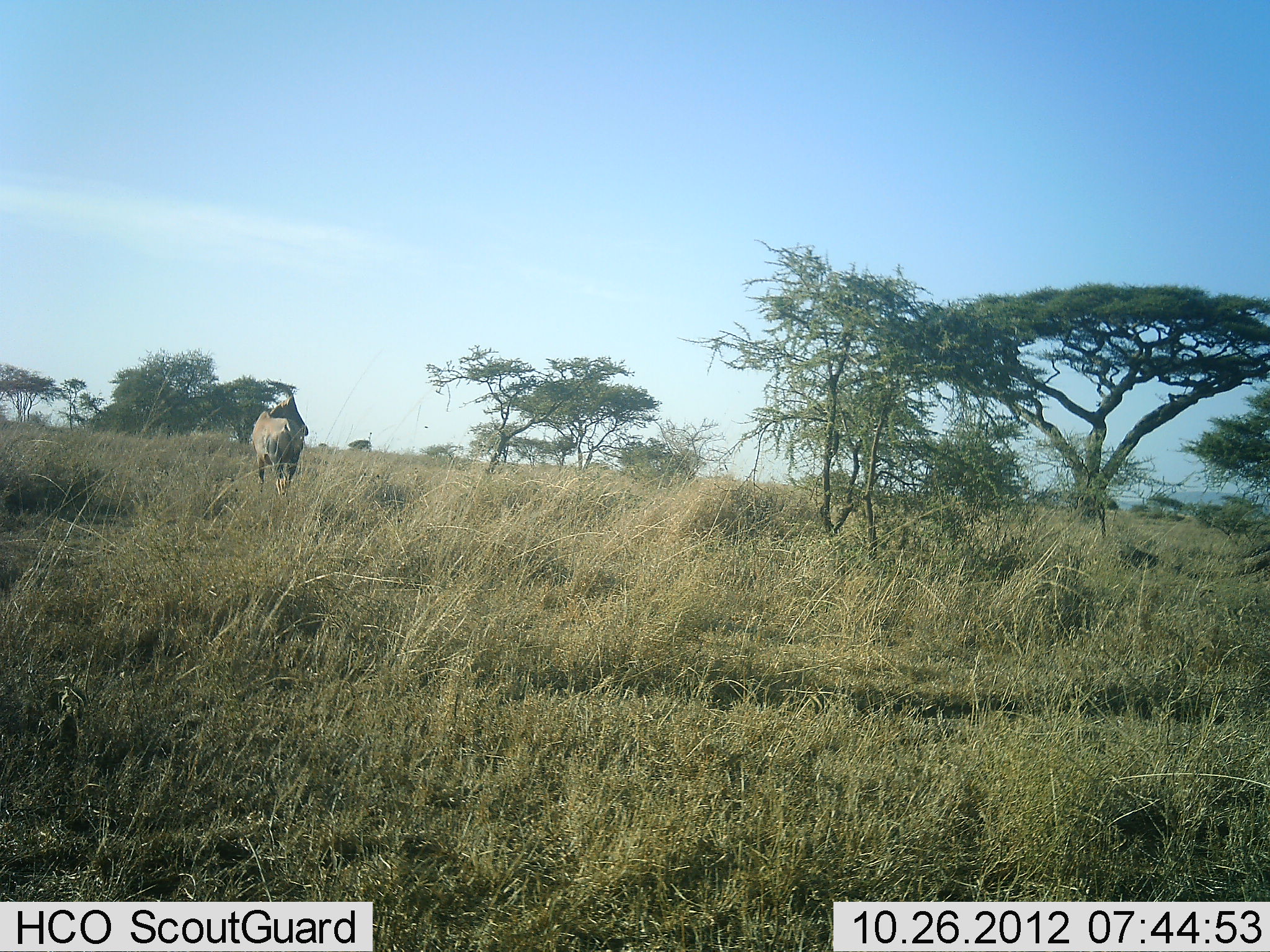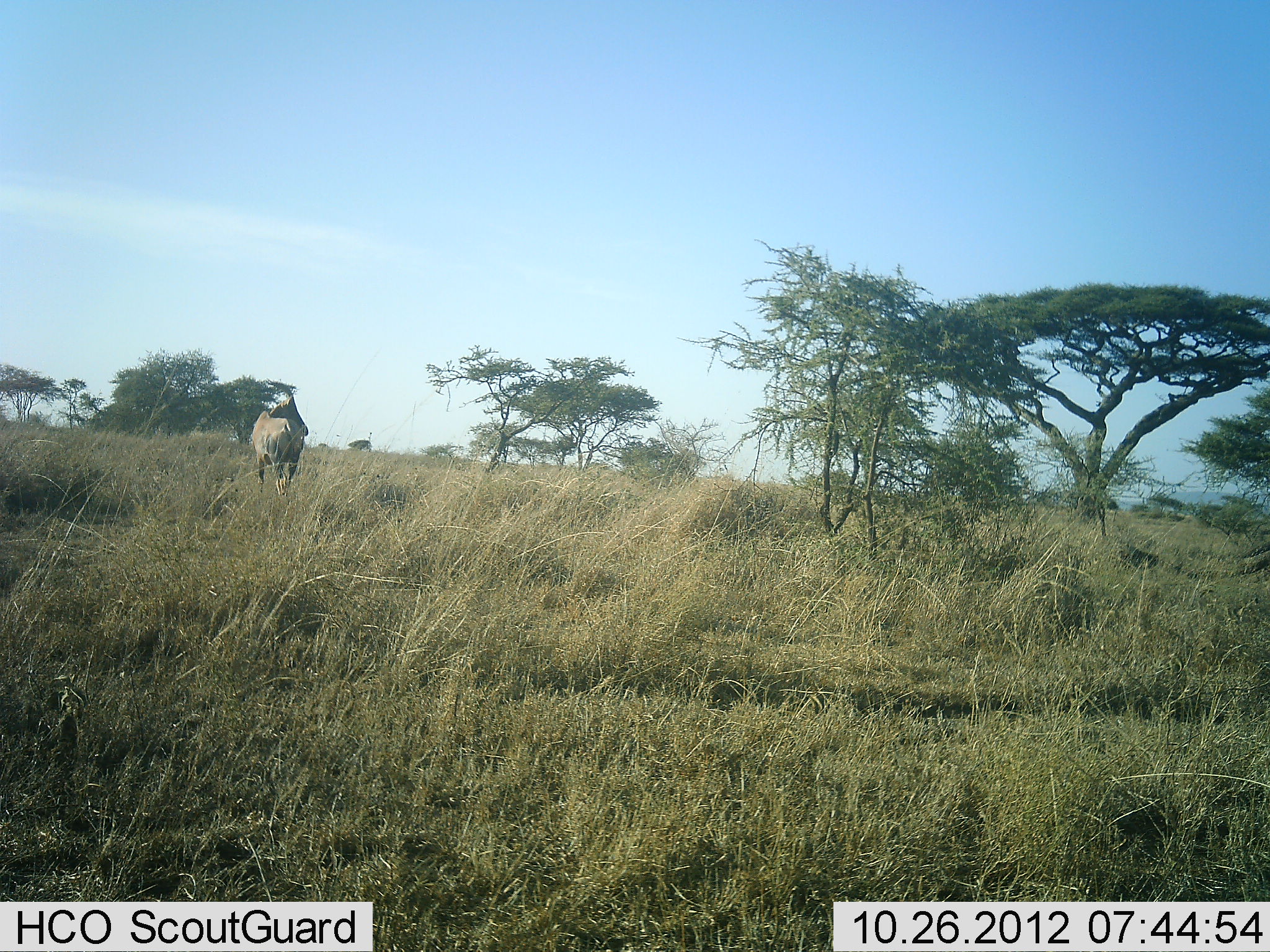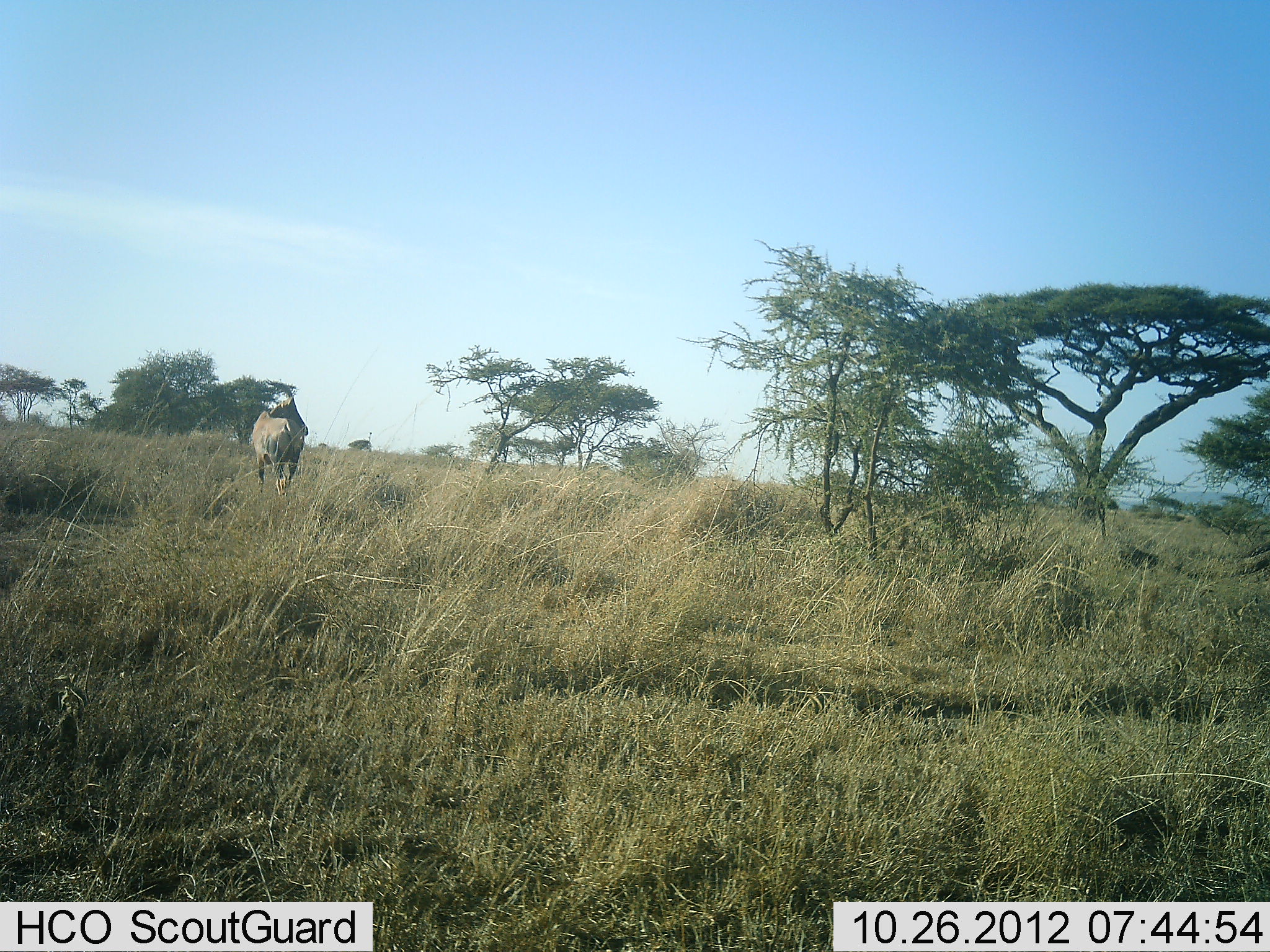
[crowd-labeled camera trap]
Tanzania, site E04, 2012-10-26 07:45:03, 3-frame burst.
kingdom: Animalia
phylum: Chordata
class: Mammalia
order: Perissodactyla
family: Equidae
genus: Equus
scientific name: Equus quagga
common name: plains zebra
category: zebra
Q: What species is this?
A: Zebra (plains zebra) (Equus quagga).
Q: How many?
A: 1.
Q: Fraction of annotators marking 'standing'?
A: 100%.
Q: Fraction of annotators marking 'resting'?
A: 0%.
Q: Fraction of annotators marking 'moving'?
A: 0%.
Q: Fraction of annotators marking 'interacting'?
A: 0%.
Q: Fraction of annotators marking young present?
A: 0%.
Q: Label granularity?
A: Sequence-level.